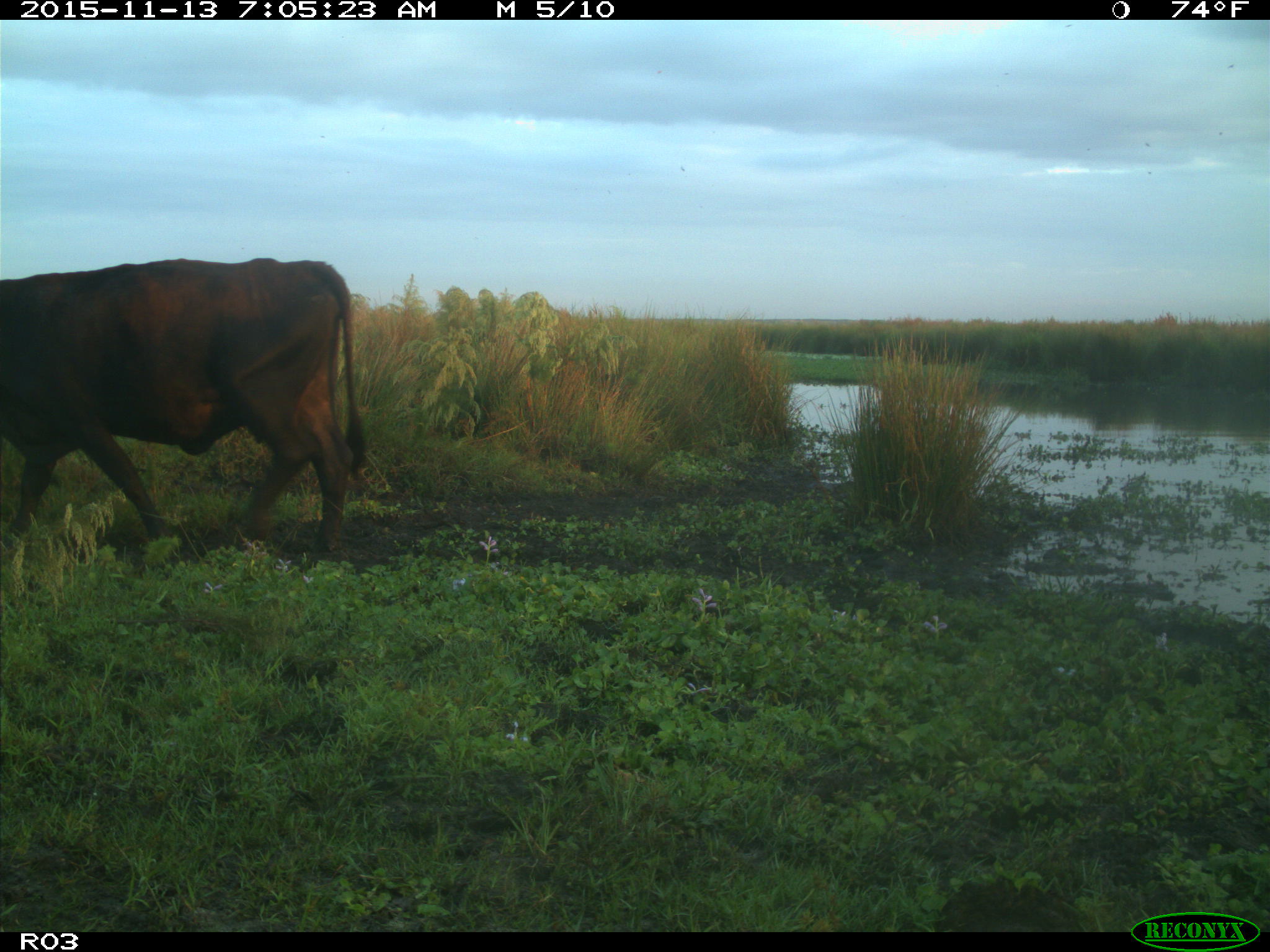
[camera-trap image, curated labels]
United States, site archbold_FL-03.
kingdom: Animalia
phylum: Chordata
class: Mammalia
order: Artiodactyla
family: Bovidae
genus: Bos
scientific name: Bos taurus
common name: domestic cow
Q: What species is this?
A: Bos taurus (domestic cow).